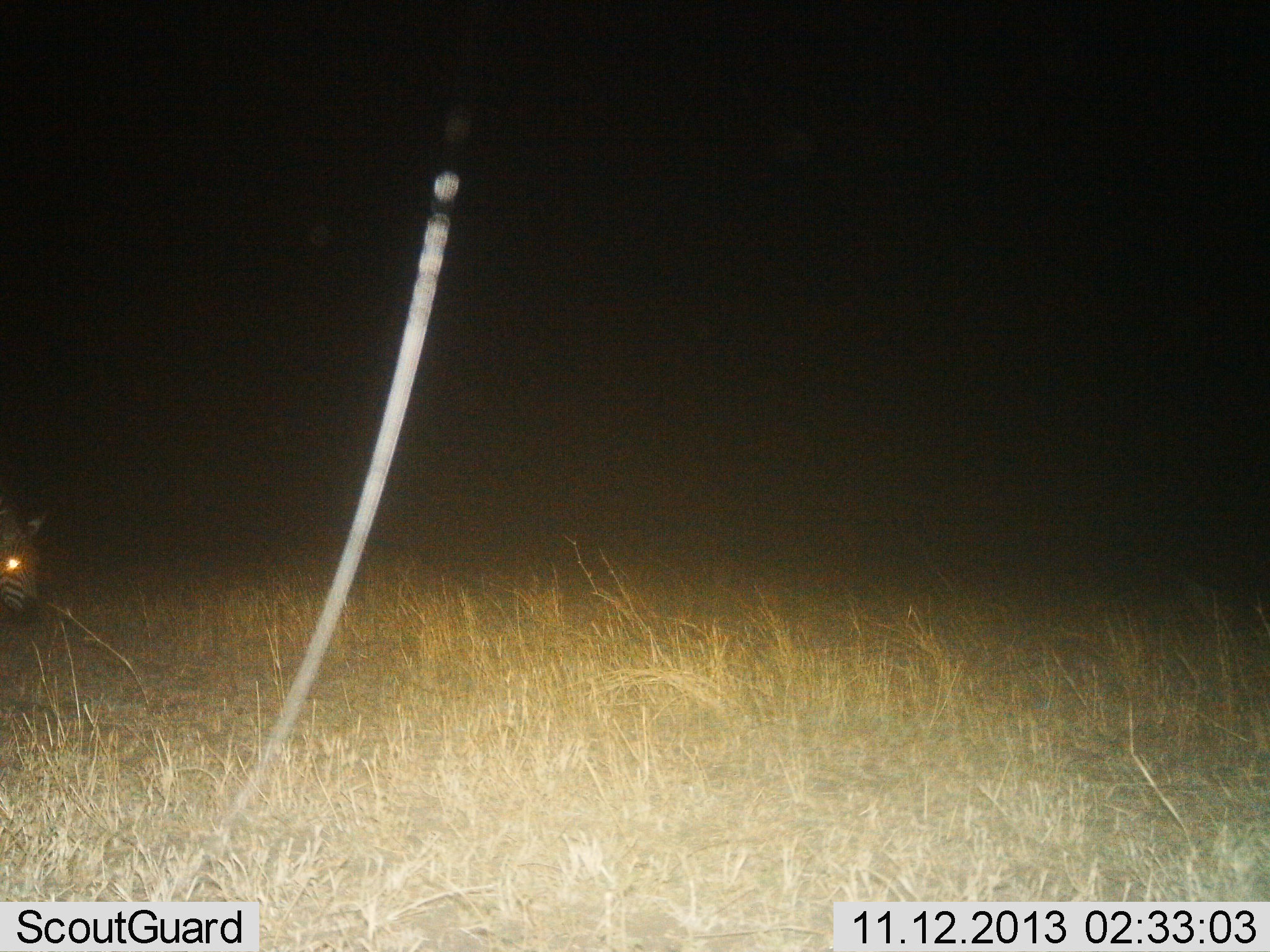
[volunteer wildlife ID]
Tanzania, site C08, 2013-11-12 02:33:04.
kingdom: Animalia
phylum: Chordata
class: Mammalia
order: Perissodactyla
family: Equidae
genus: Equus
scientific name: Equus quagga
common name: plains zebra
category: zebra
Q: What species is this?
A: Zebra (plains zebra) (Equus quagga).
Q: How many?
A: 1.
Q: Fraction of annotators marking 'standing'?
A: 40%.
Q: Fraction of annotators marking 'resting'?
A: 0%.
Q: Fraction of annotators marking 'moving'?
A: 0%.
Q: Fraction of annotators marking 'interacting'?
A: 0%.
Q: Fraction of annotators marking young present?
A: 0%.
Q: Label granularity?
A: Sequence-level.